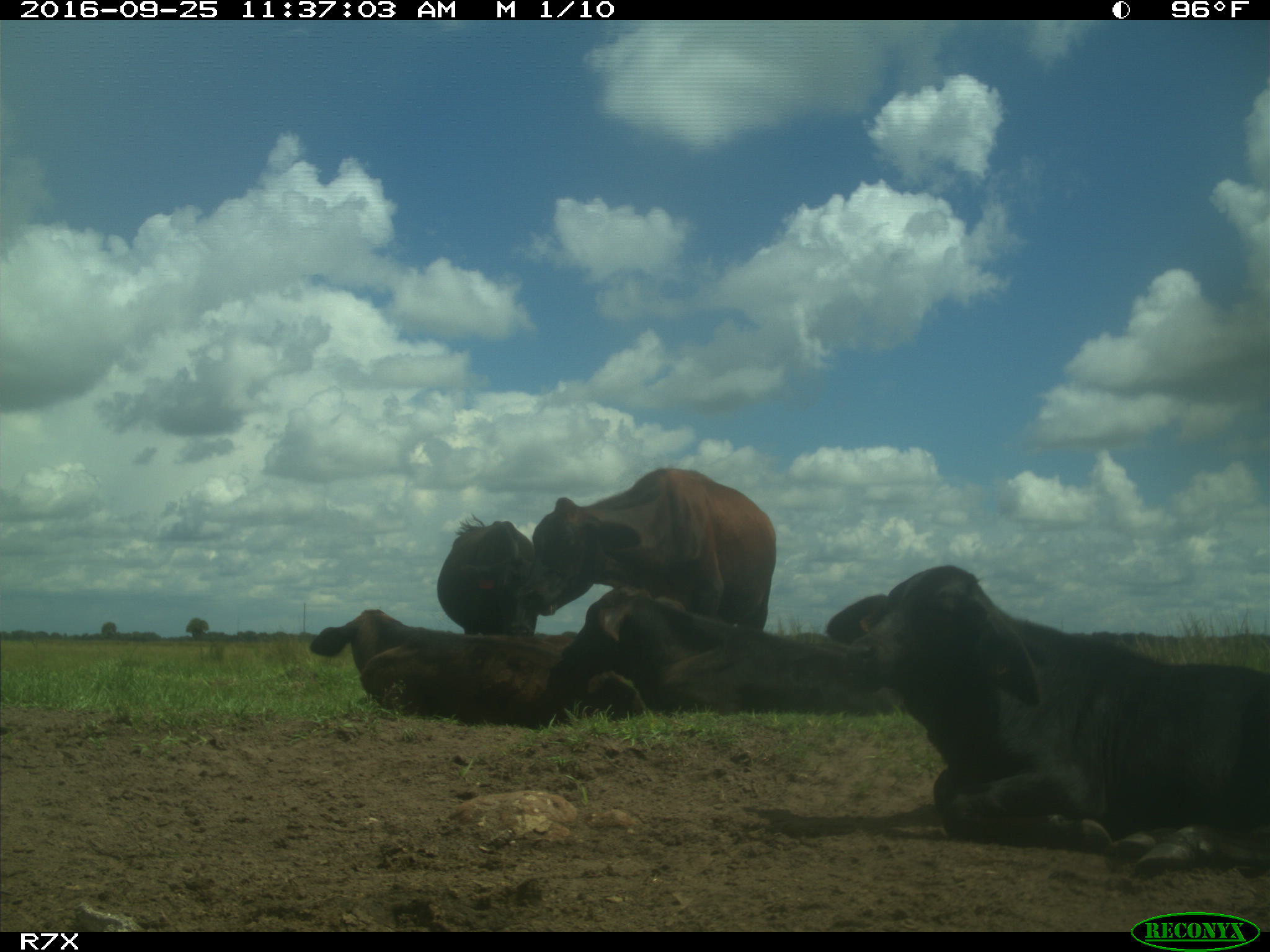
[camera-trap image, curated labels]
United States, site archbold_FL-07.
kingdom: Animalia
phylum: Chordata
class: Mammalia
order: Artiodactyla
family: Bovidae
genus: Bos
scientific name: Bos taurus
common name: domestic cow